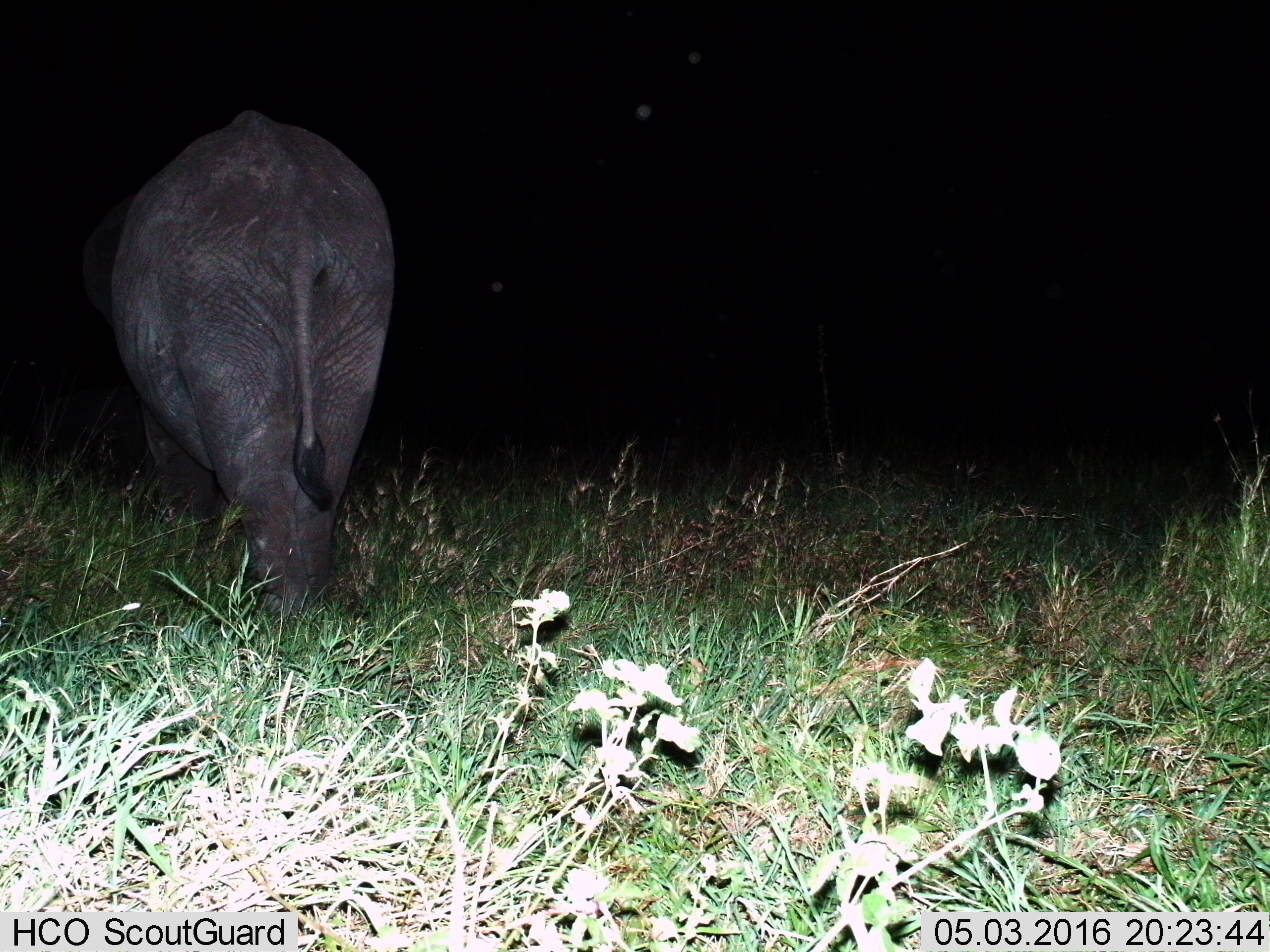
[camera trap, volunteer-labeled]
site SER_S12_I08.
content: unidentified animal